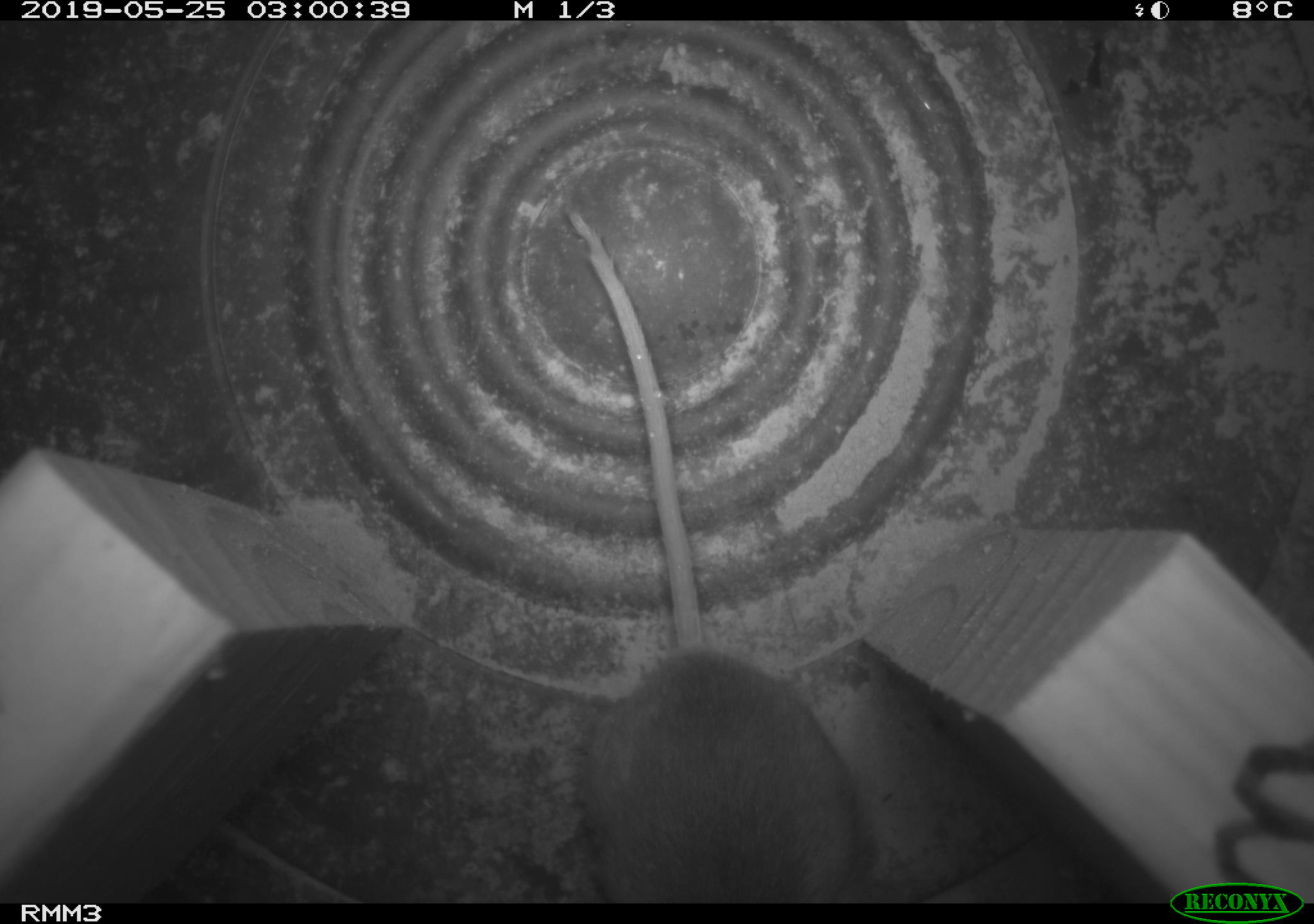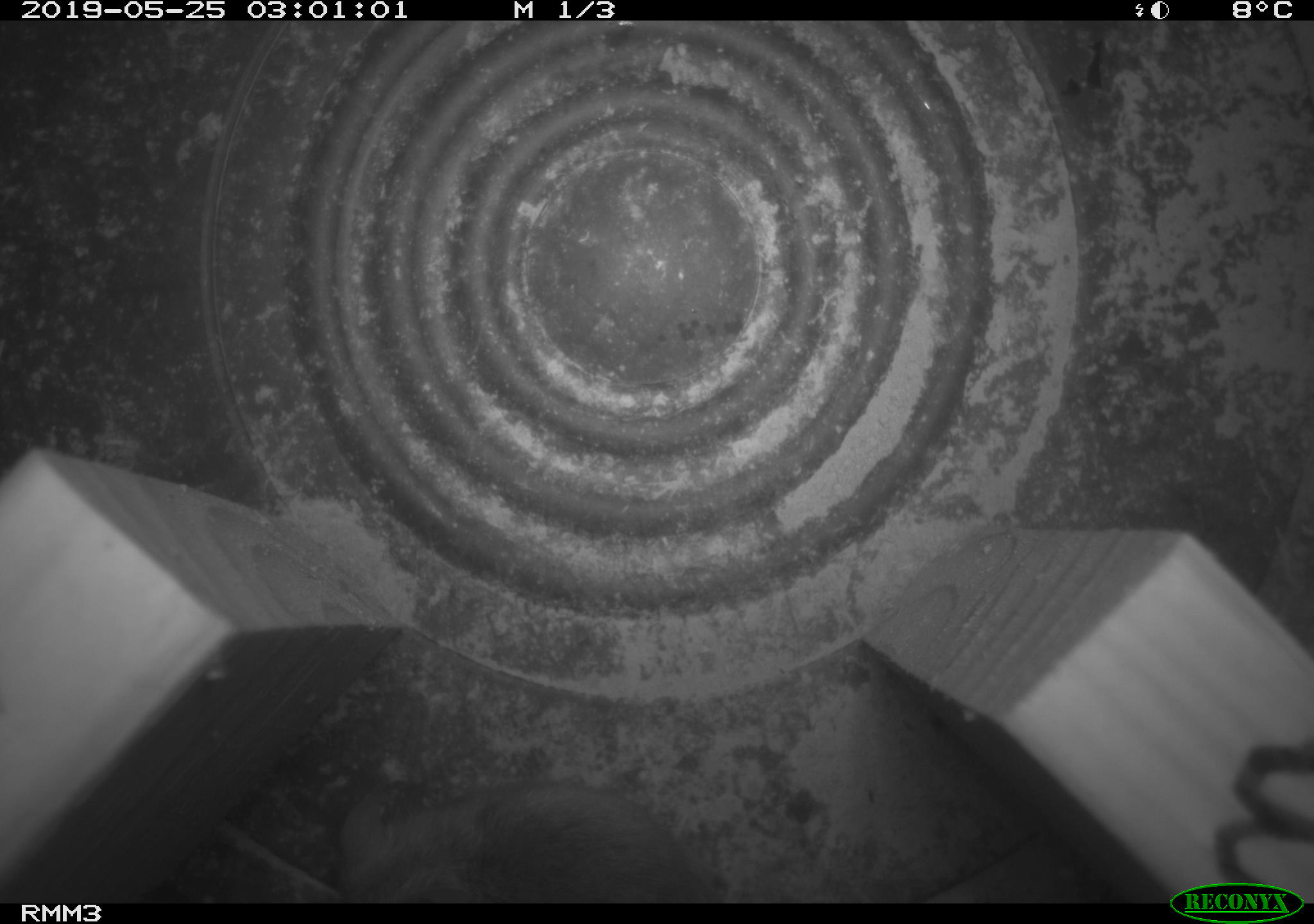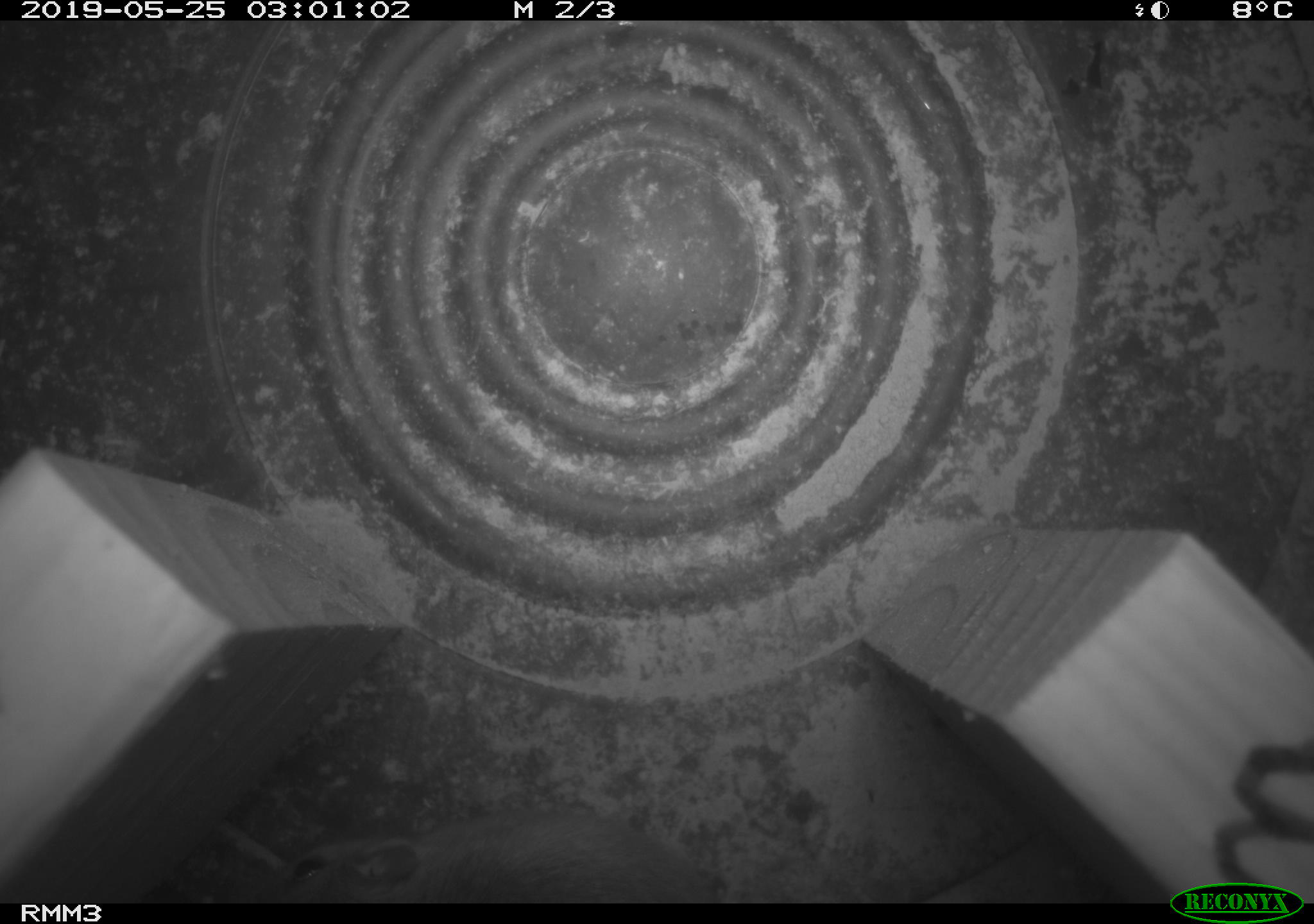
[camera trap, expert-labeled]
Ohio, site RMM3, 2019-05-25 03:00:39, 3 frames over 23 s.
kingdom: Animalia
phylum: Chordata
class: Mammalia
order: Rodentia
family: Cricetidae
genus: Peromyscus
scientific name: Peromyscus leucopus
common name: white-footed mouse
White-footed mouse (Peromyscus leucopus).